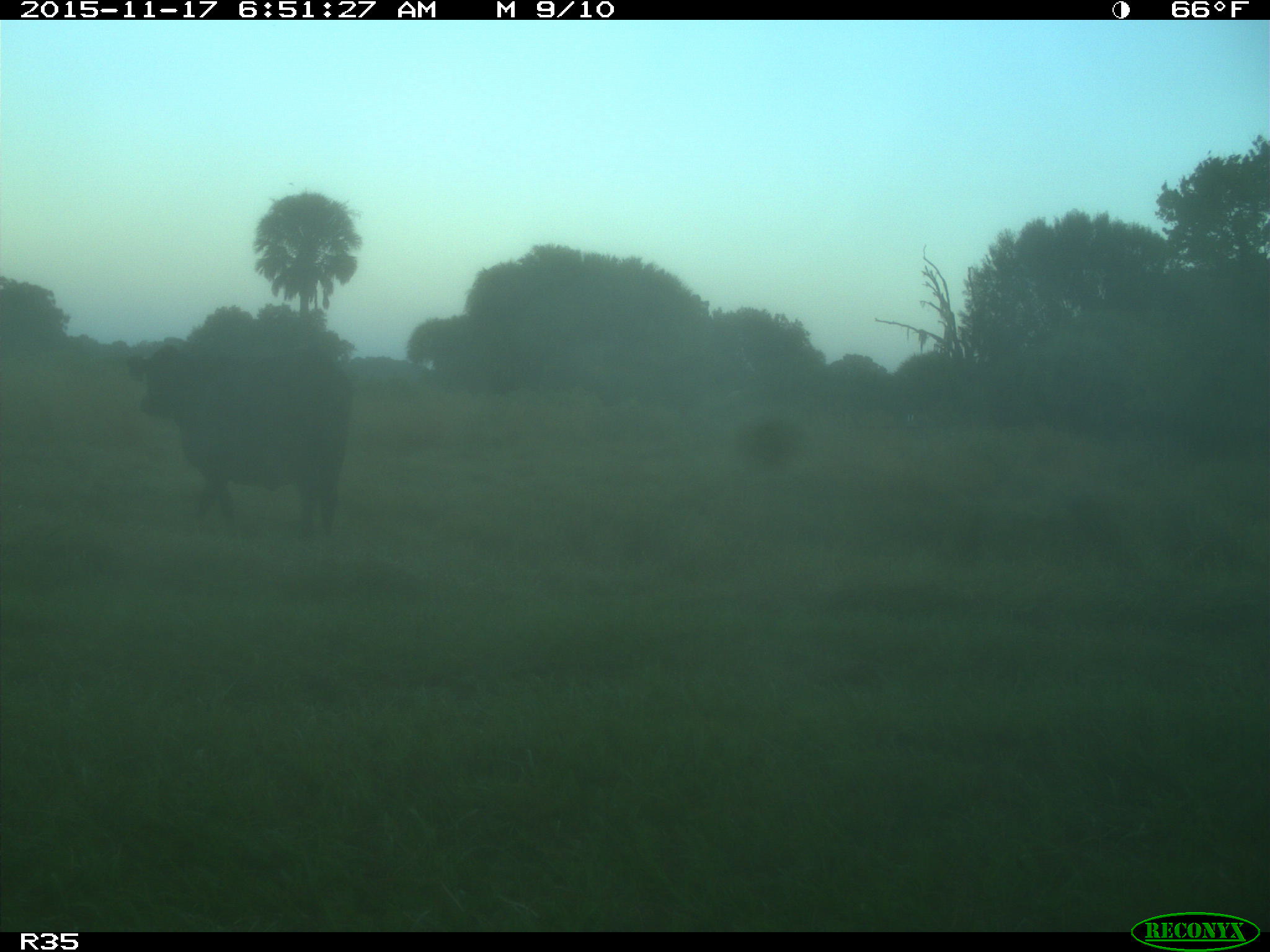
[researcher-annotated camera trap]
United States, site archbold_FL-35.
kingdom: Animalia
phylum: Chordata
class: Mammalia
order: Artiodactyla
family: Bovidae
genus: Bos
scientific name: Bos taurus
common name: domestic cow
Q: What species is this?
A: Bos taurus (domestic cow).